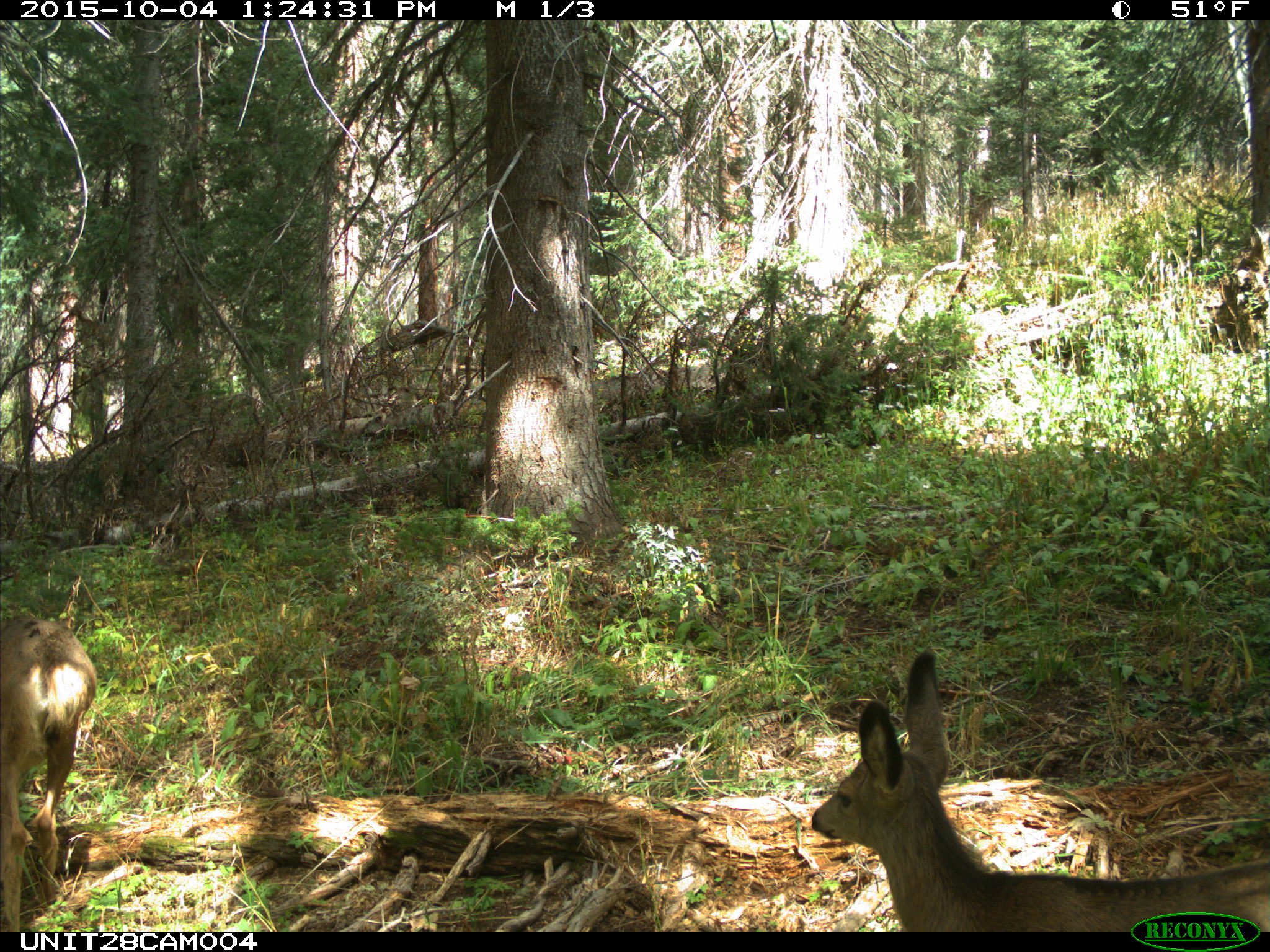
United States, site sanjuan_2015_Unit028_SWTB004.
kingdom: Animalia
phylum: Chordata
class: Mammalia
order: Artiodactyla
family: Cervidae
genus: Odocoileus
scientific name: Odocoileus hemionus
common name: mule deer